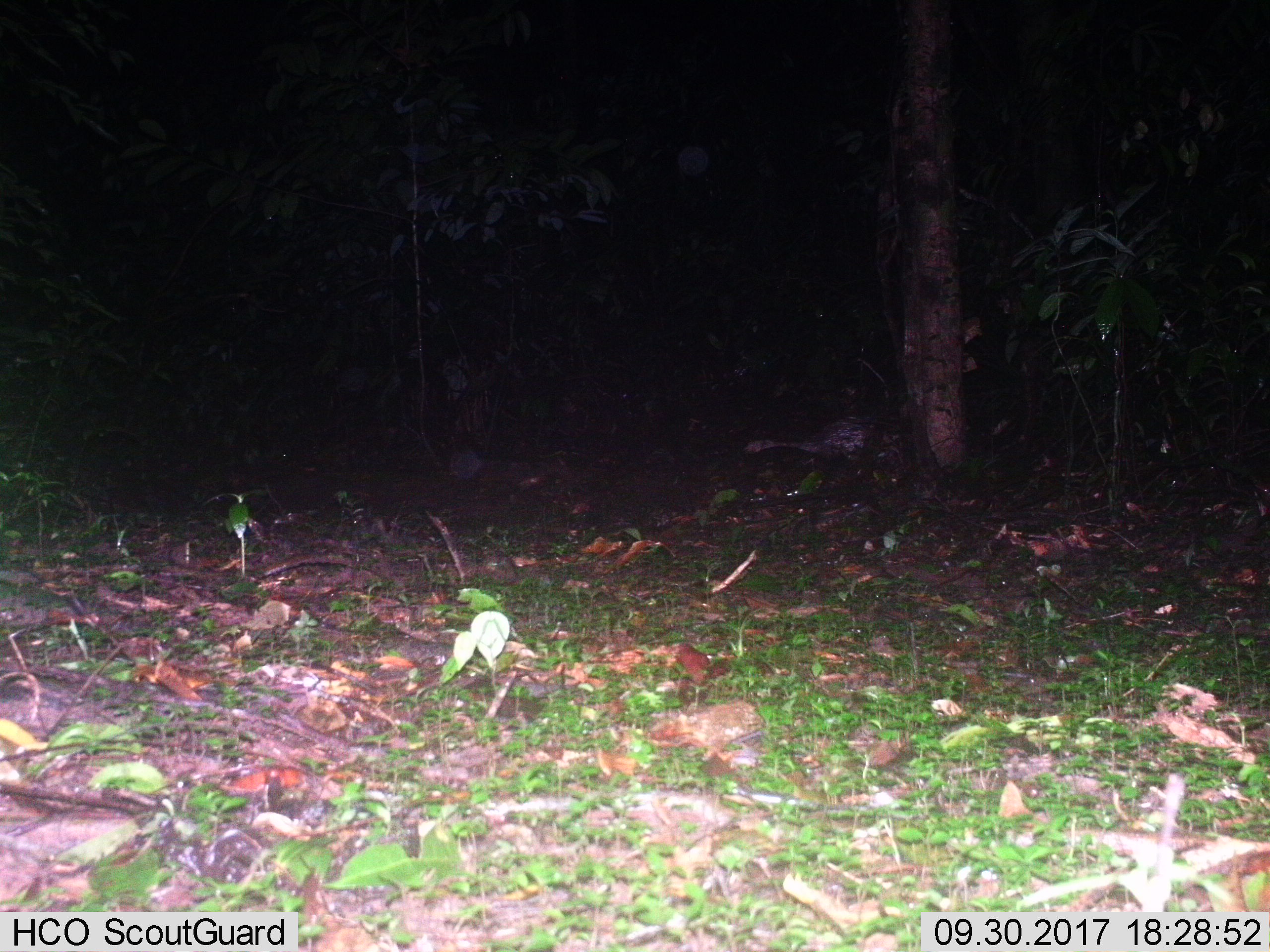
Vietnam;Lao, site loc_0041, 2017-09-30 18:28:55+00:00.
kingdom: Animalia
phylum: Chordata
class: Mammalia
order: Rodentia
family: Hystricidae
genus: Atherurus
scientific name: Atherurus macrourus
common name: asiatic brush-tailed porcupine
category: asiatic brush tailed porcupine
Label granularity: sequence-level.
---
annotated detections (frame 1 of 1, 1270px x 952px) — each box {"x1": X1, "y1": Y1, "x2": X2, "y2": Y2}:
asiatic brush tailed porcupine: {"x1": 740, "y1": 415, "x2": 905, "y2": 466}